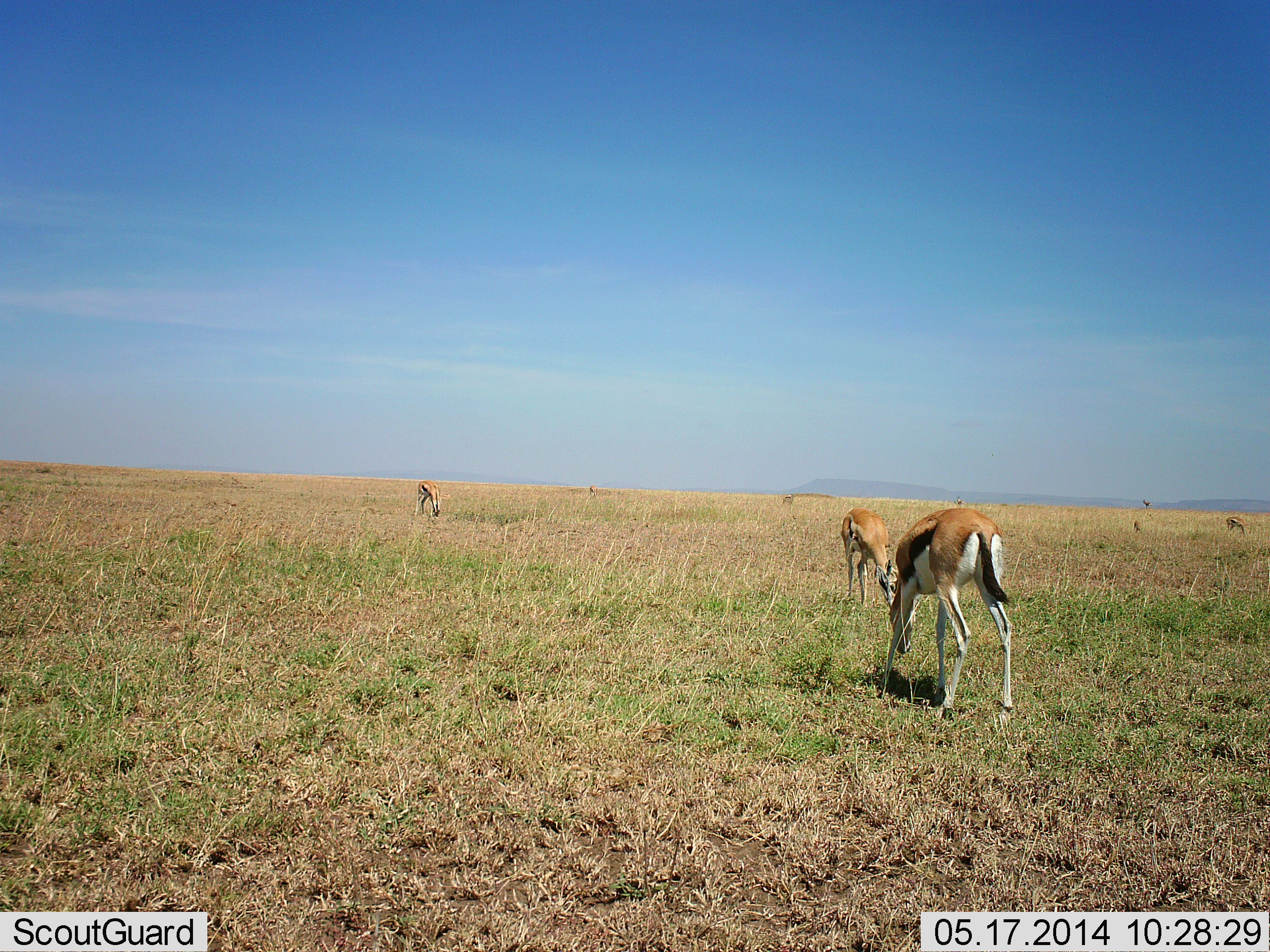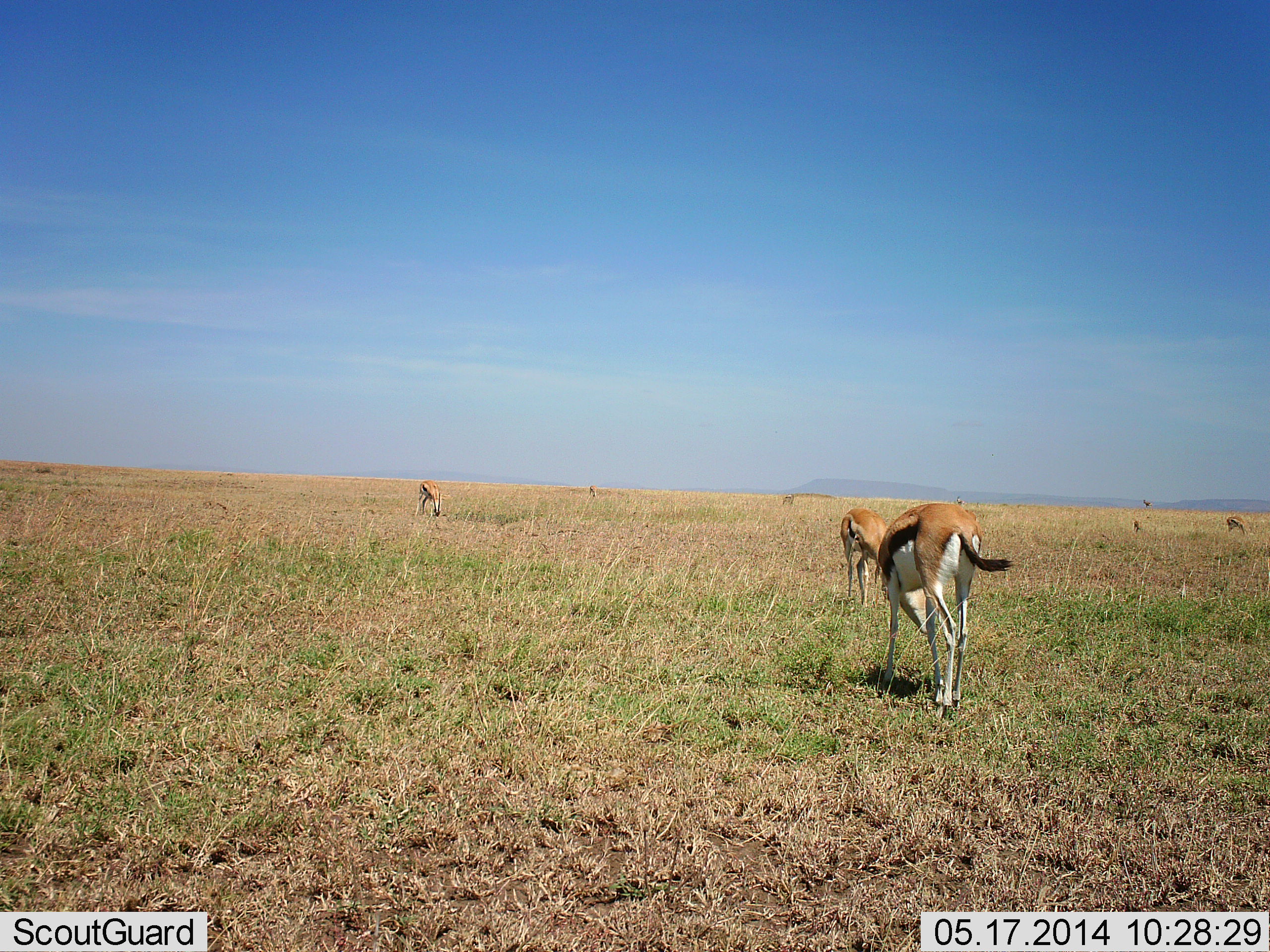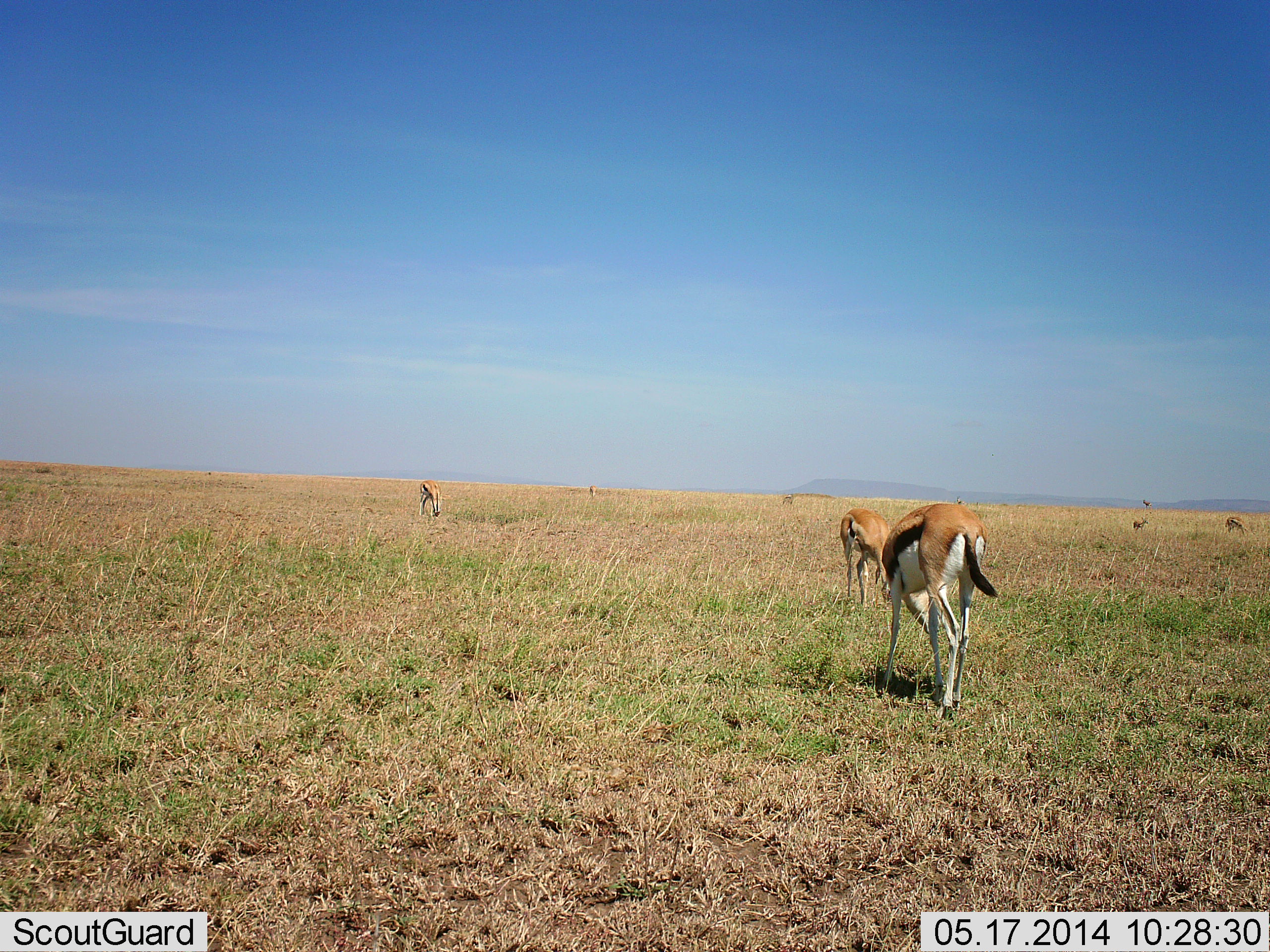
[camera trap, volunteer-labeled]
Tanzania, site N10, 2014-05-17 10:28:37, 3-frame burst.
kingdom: Animalia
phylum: Chordata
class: Mammalia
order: Artiodactyla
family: Bovidae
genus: Eudorcas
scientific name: Eudorcas thomsonii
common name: thomson's gazelle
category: gazellethomsons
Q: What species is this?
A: Gazellethomsons (thomson's gazelle) (Eudorcas thomsonii).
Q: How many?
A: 4.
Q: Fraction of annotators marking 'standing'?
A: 20%.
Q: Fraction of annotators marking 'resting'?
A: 0%.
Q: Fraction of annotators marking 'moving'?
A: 40%.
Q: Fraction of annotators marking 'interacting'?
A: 0%.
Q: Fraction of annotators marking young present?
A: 0%.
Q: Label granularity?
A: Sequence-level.